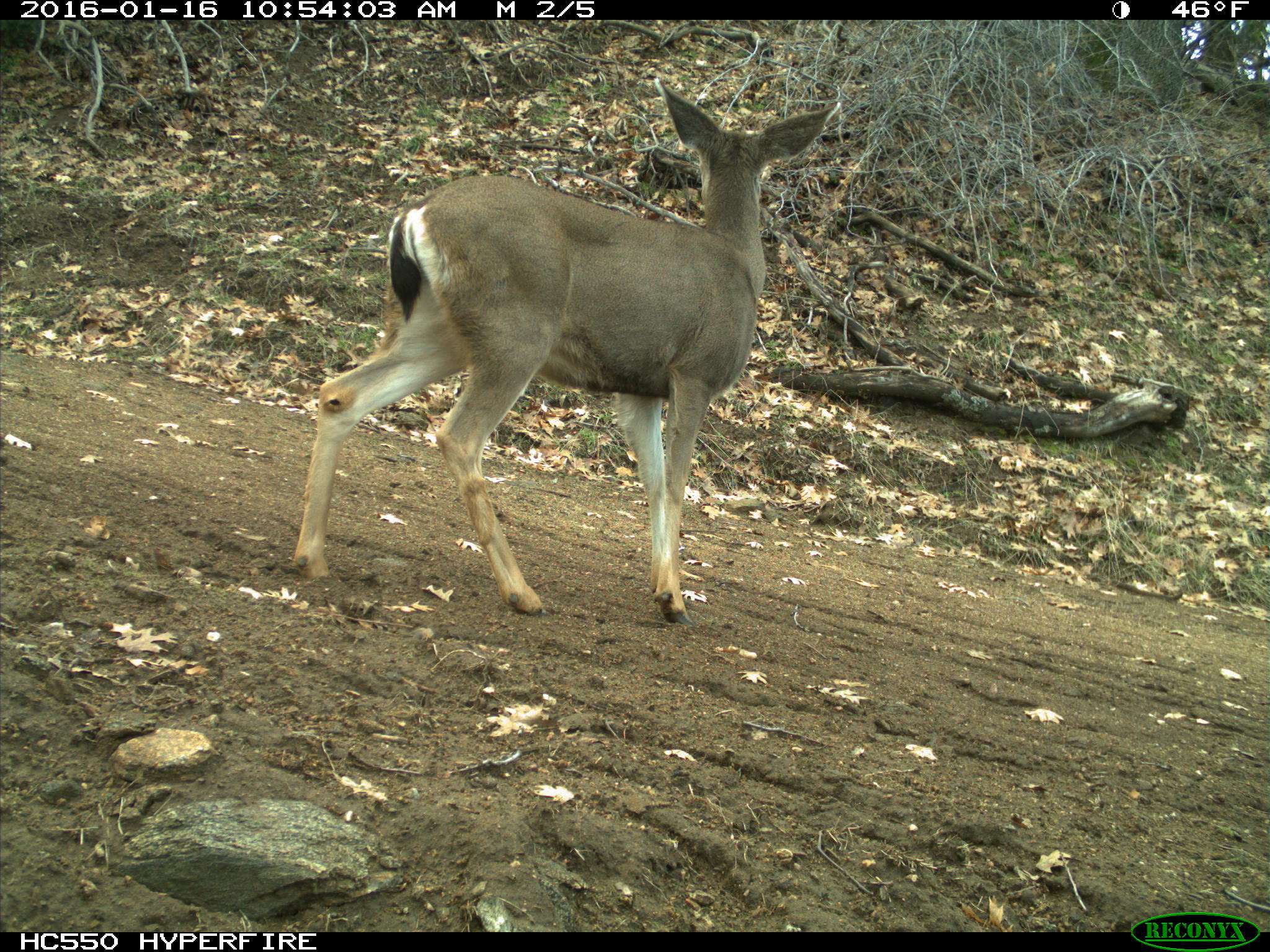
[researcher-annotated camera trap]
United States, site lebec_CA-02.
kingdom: Animalia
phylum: Chordata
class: Mammalia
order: Artiodactyla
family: Cervidae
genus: Odocoileus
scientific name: Odocoileus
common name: deer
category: unidentified deer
Unidentified deer (deer) (Odocoileus).